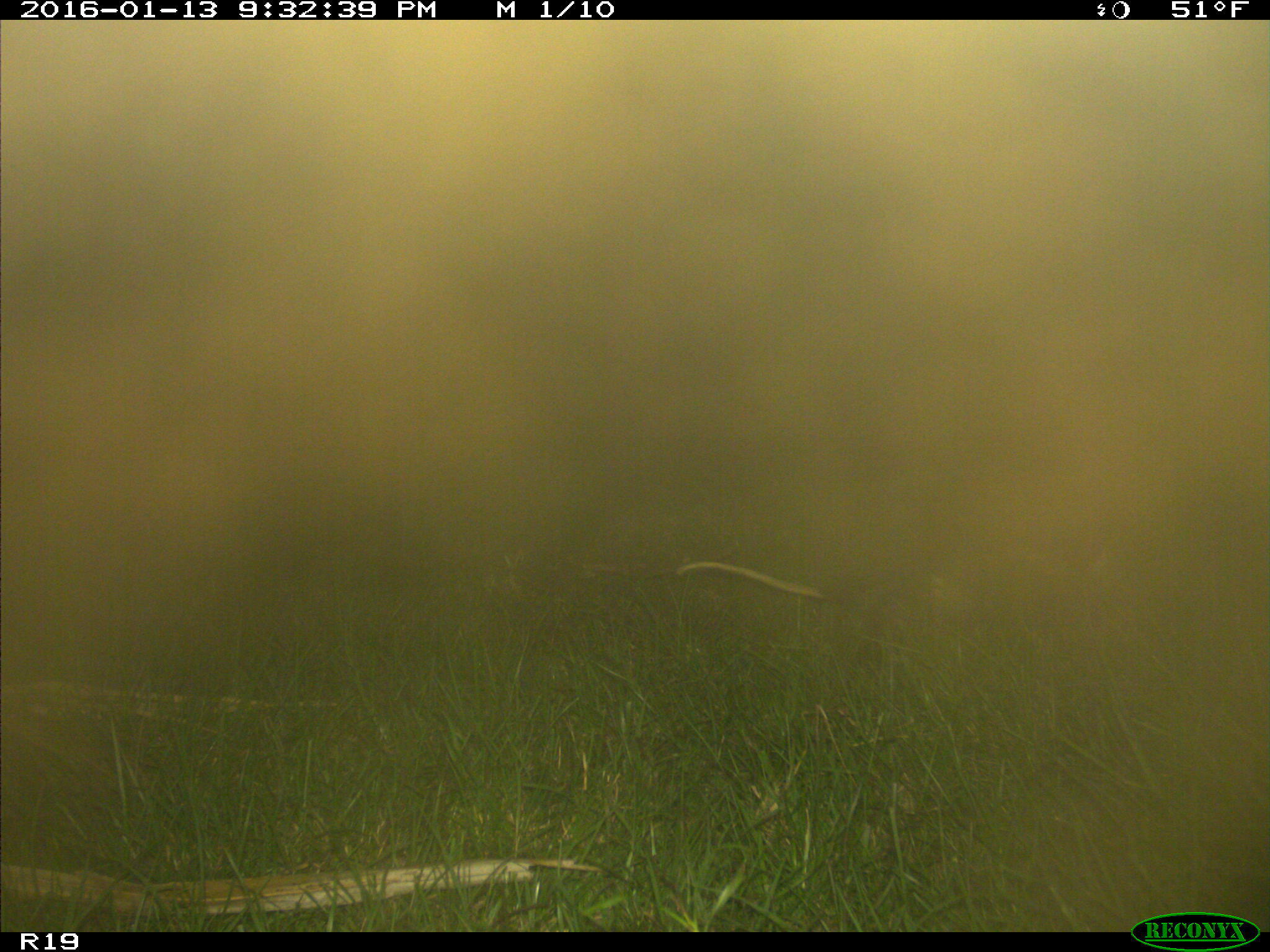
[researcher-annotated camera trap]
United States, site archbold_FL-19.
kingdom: Animalia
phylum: Chordata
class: Mammalia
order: Didelphimorphia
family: Didelphidae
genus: Didelphis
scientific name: Didelphis virginiana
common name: virginia opossum